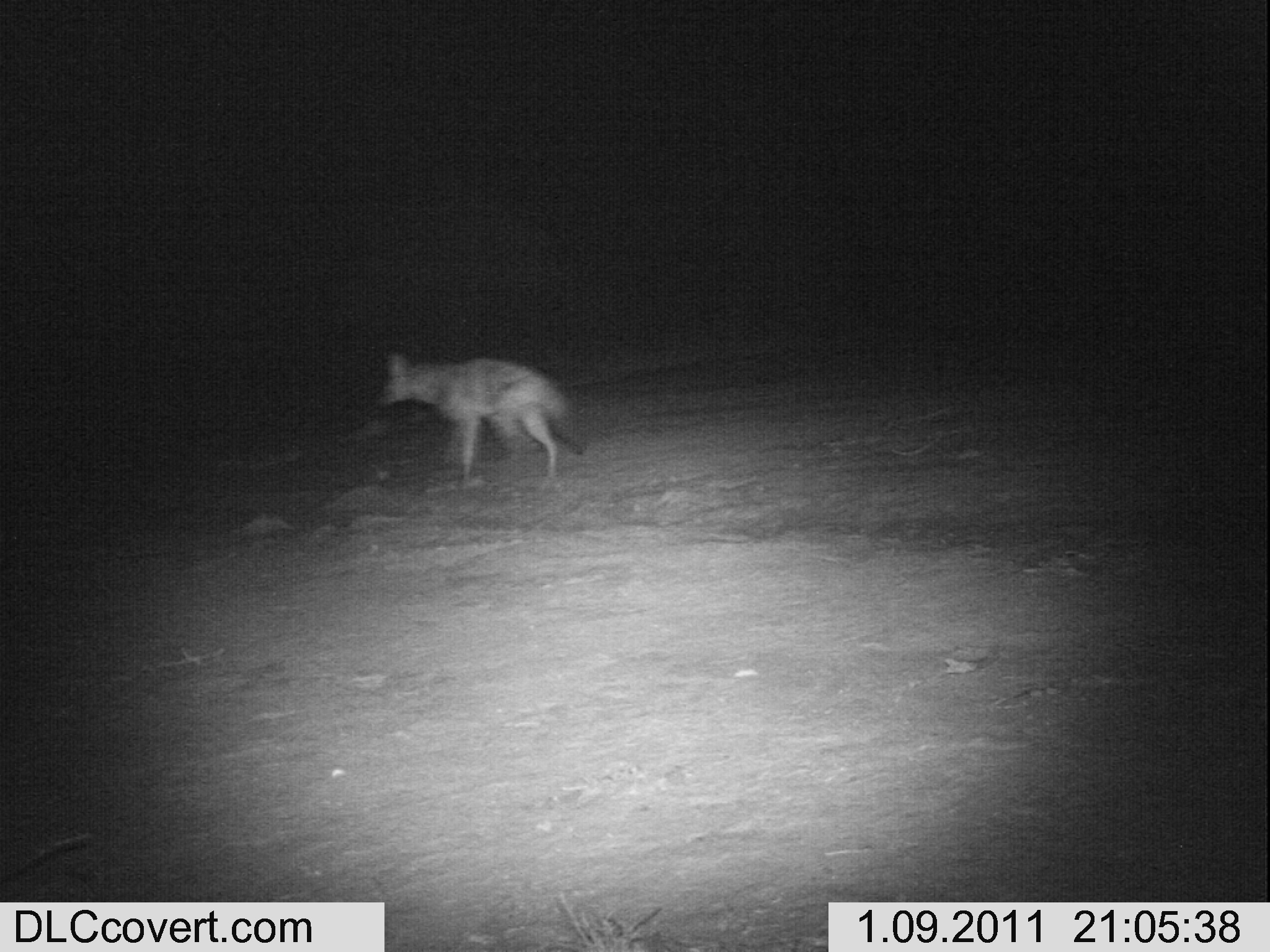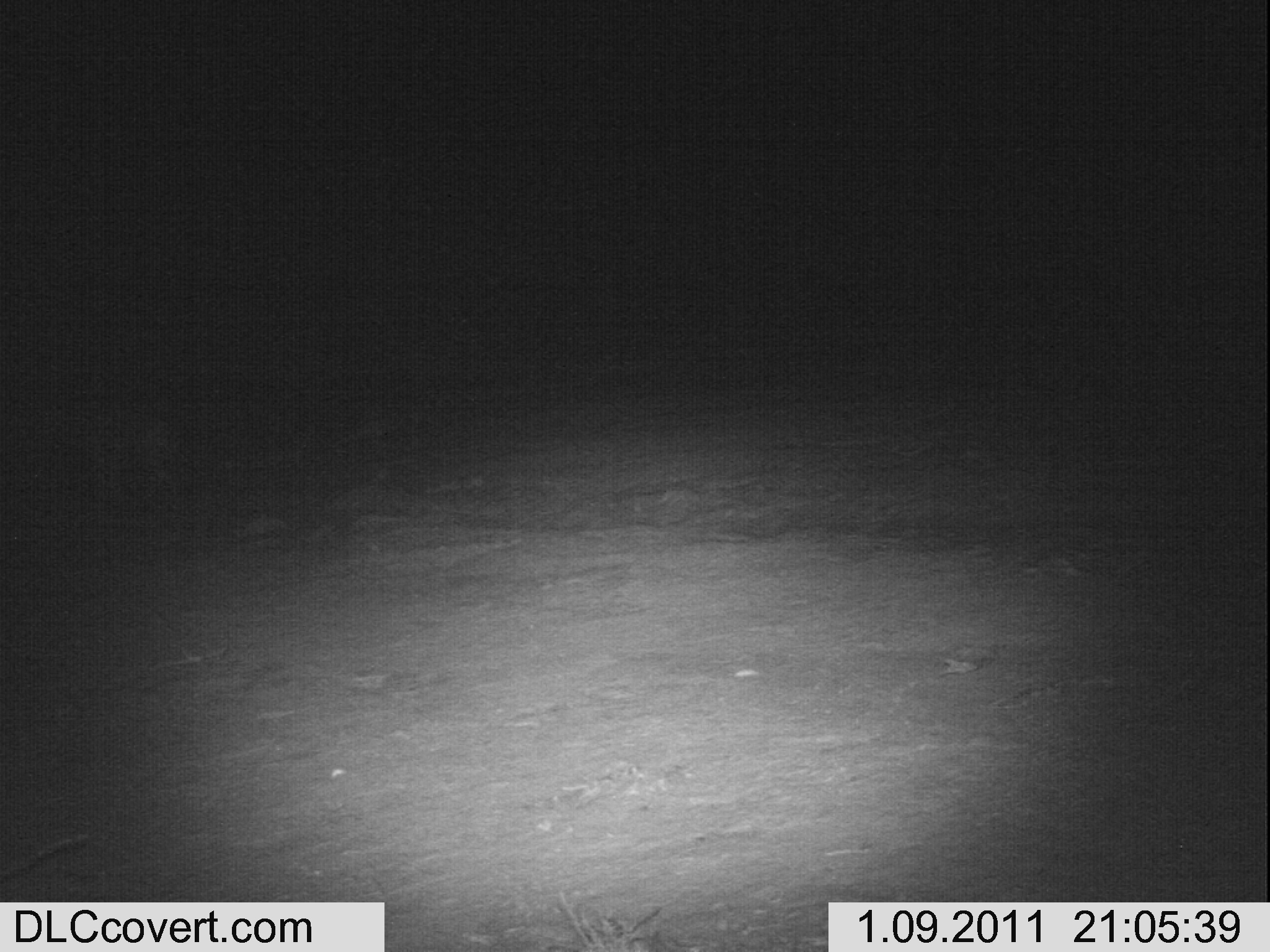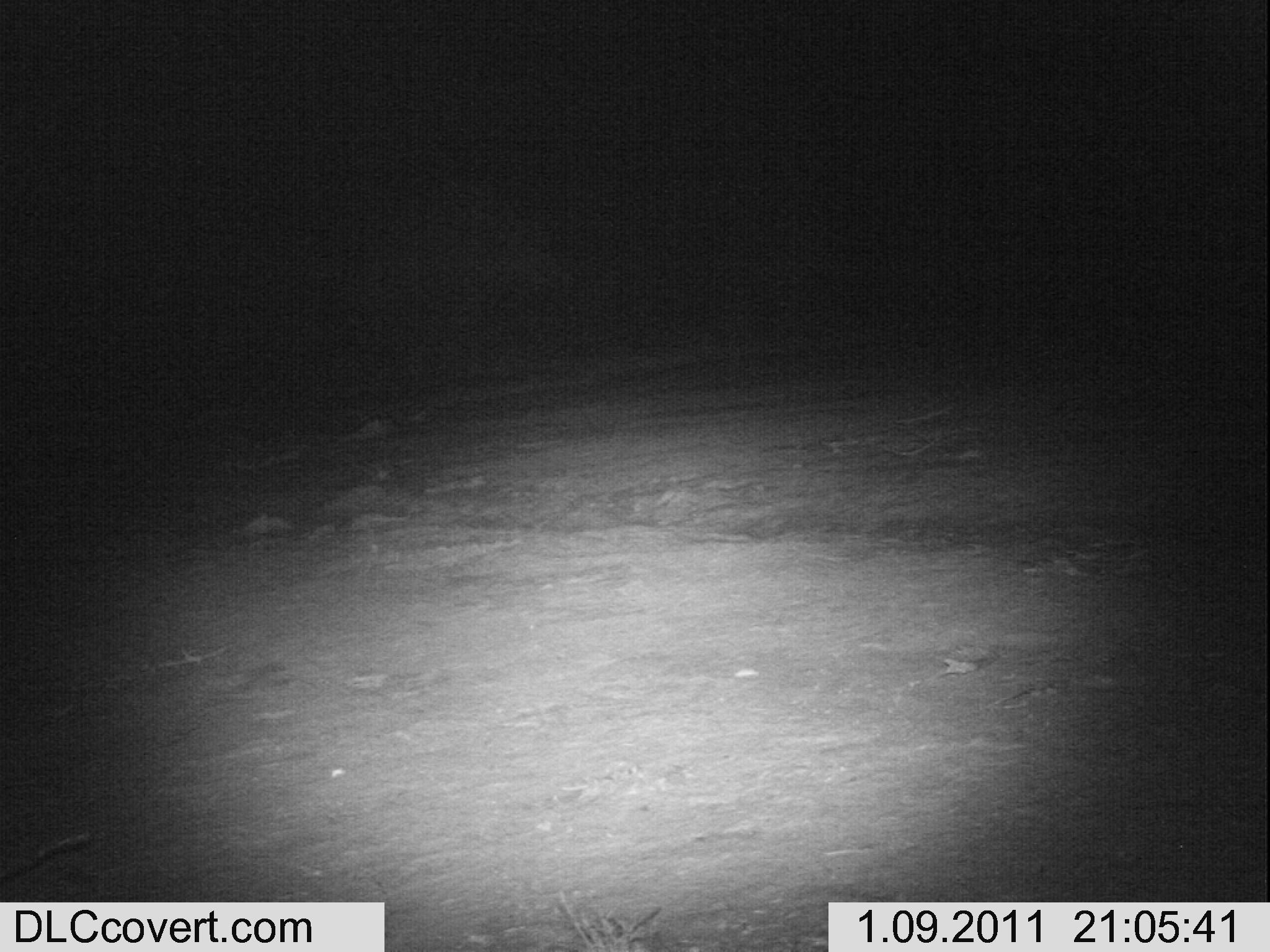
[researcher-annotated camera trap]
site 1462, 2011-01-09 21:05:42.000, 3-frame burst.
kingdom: Animalia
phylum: Chordata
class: Mammalia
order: Carnivora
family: Hyaenidae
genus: Proteles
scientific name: Proteles cristatus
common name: aardwolf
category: proteles cristata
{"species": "proteles cristata (aardwolf) (Proteles cristatus)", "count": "1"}